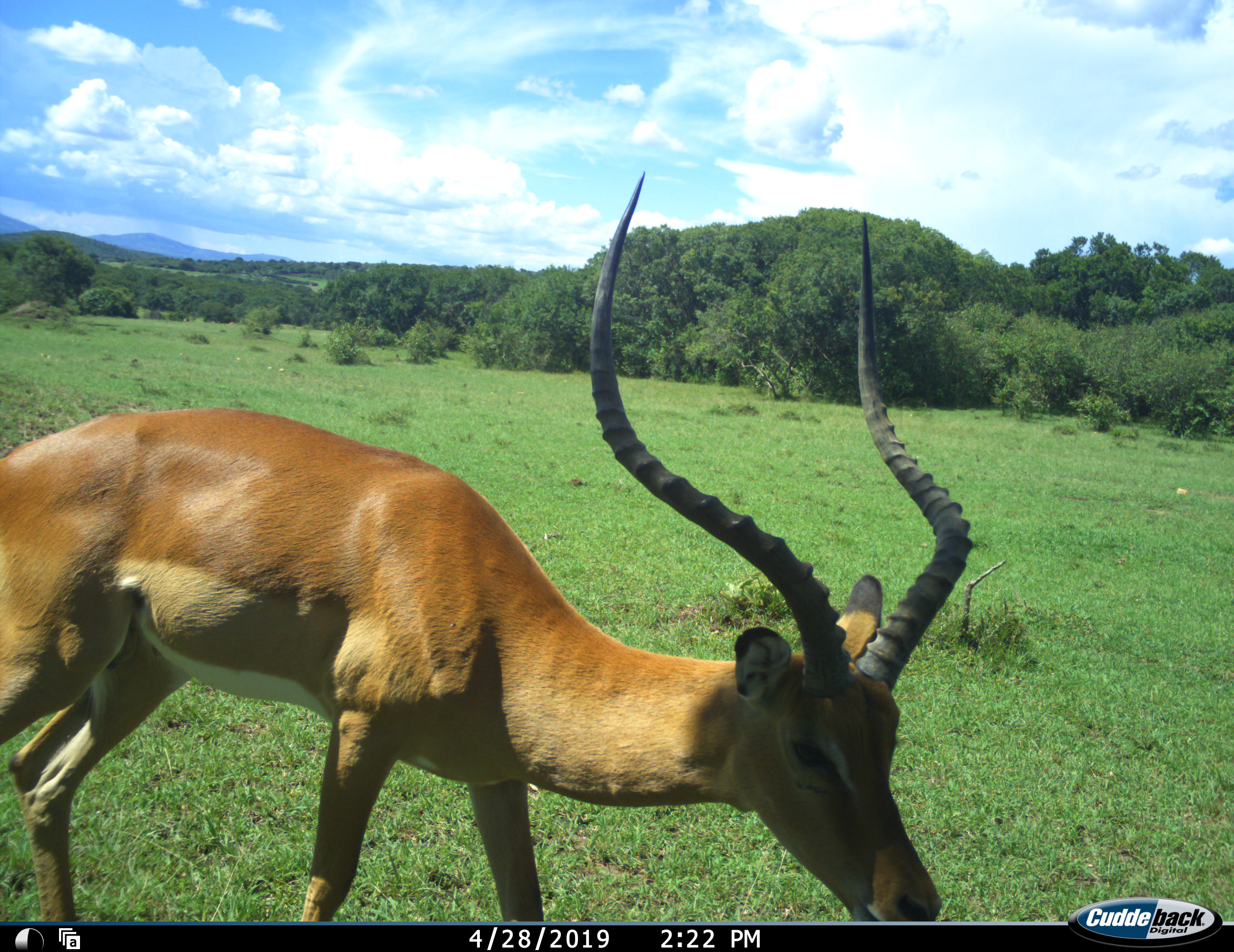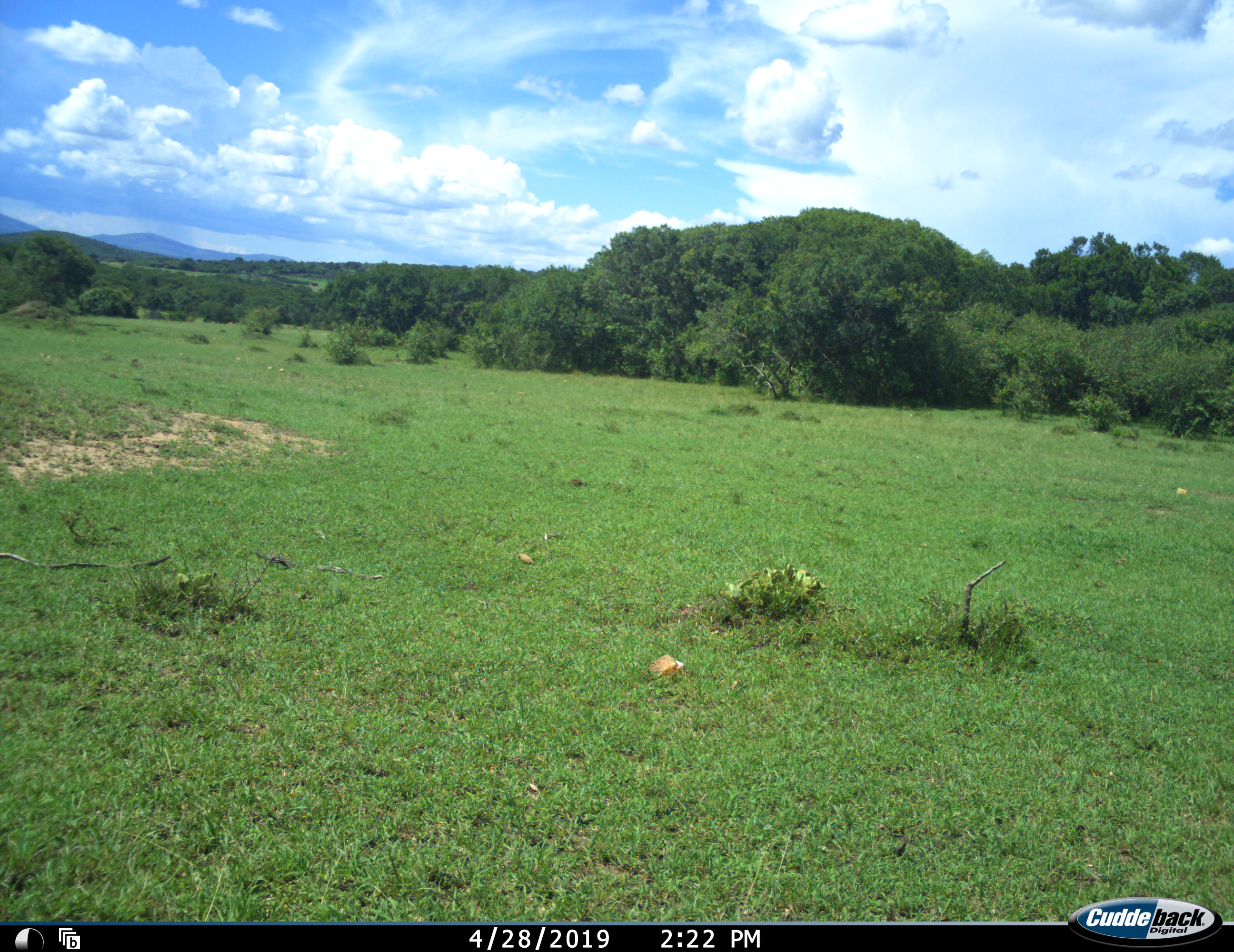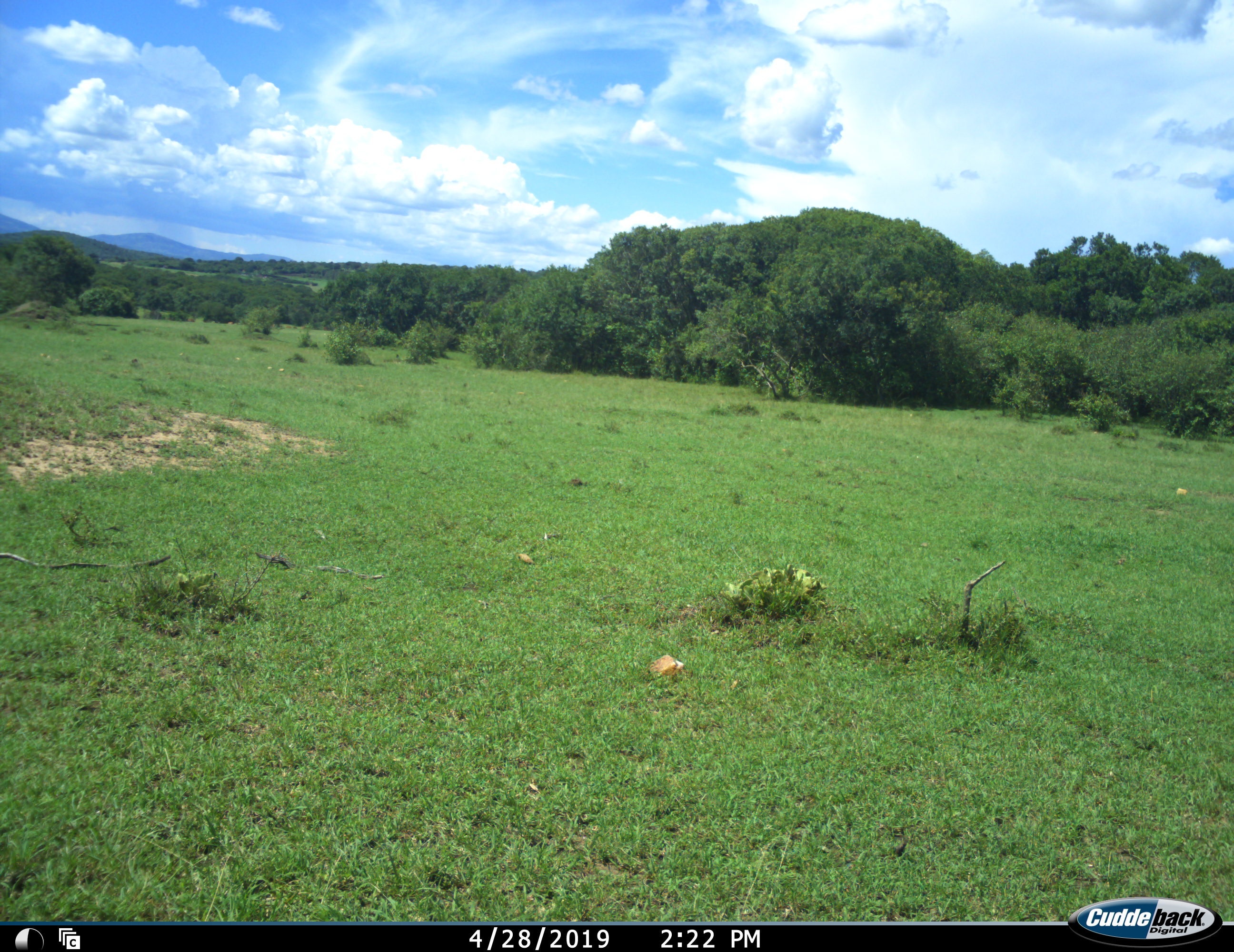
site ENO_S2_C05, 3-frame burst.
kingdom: Animalia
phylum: Chordata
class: Mammalia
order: Artiodactyla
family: Bovidae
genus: Aepyceros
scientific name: Aepyceros melampus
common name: impala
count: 1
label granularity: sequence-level